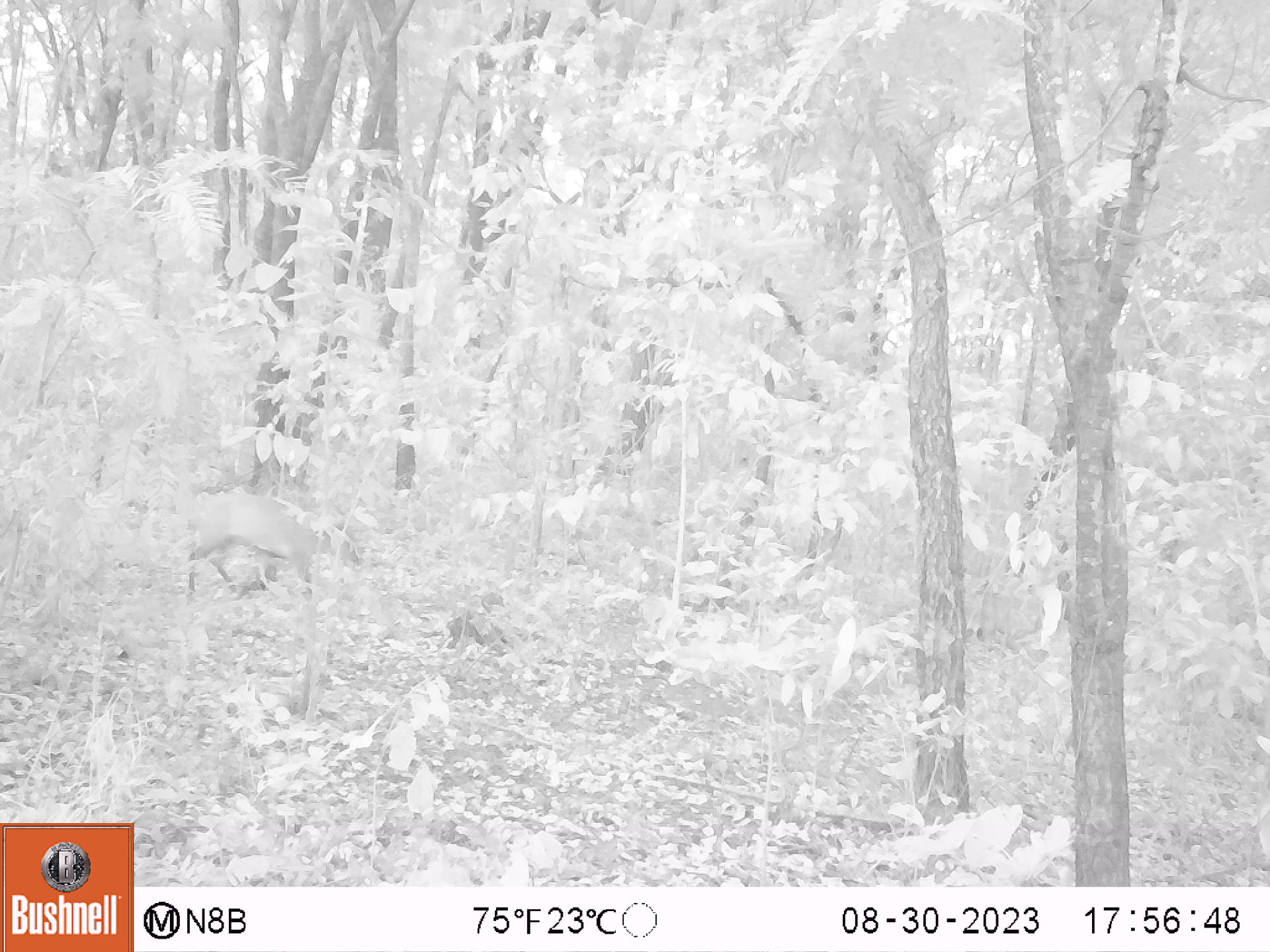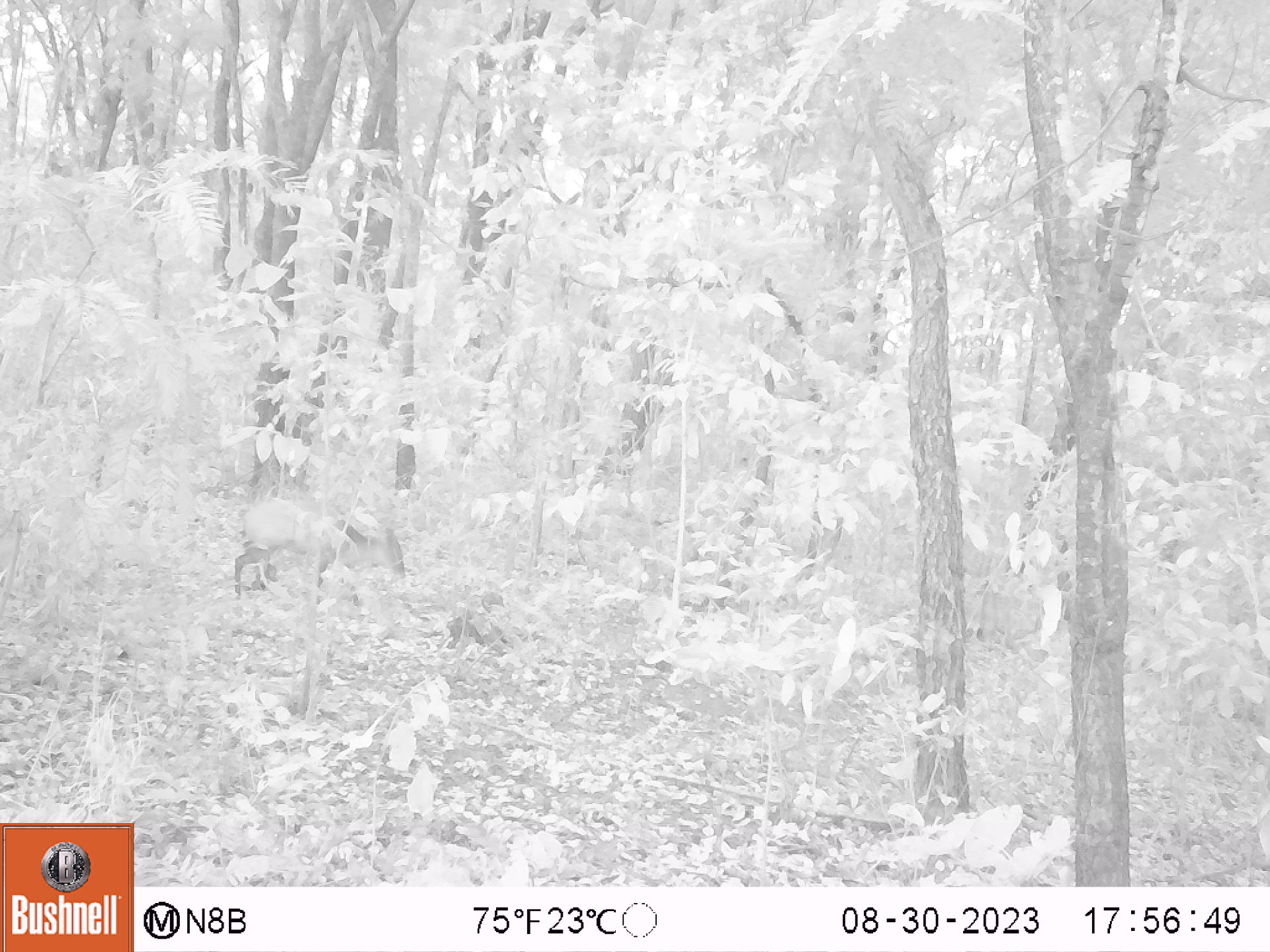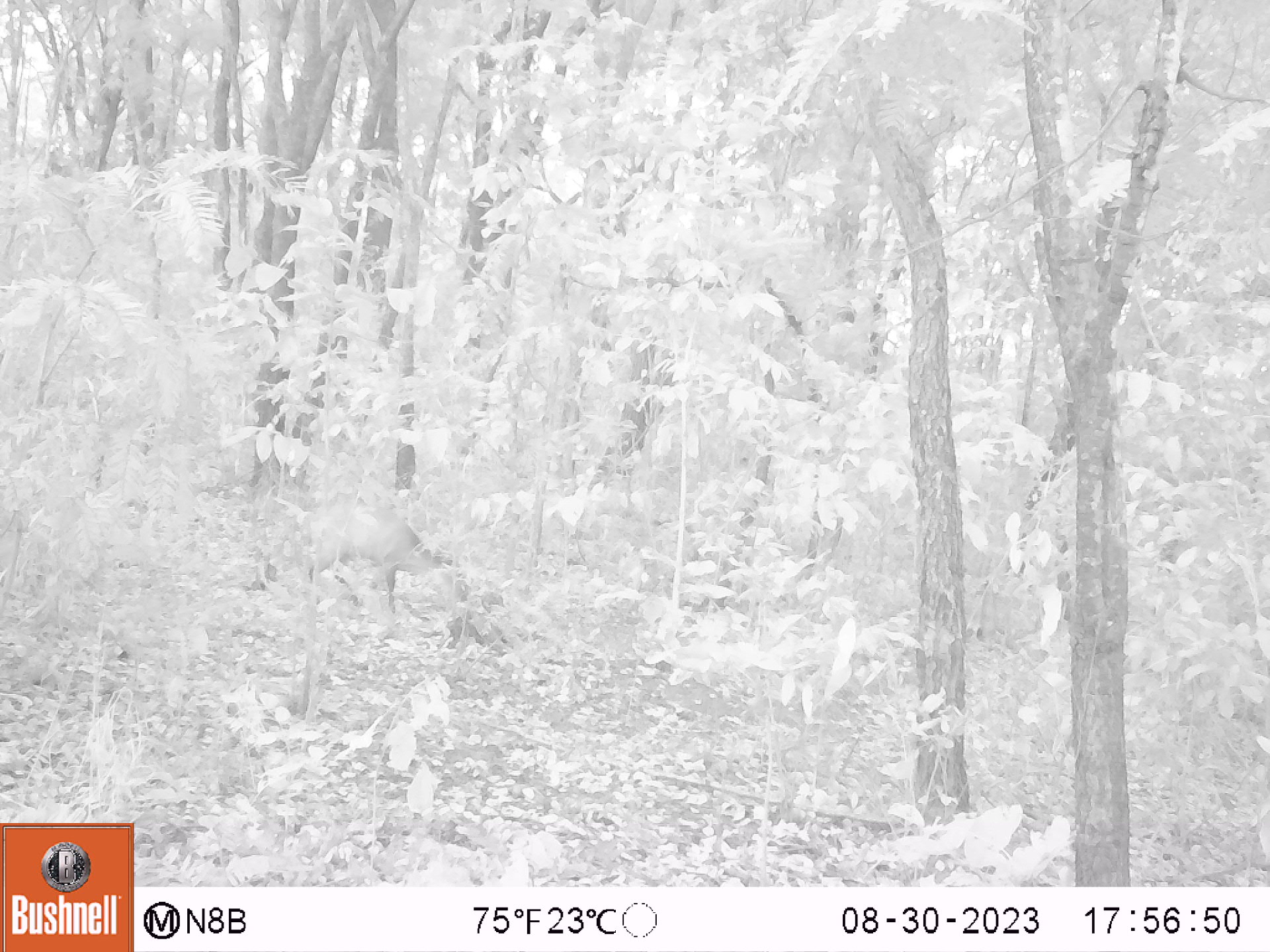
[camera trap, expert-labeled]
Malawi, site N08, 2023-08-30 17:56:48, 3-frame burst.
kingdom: Animalia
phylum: Chordata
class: Mammalia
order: Artiodactyla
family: Bovidae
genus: Cephalophorus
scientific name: Cephalophorus natalensis natalensis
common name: red duiker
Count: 1.